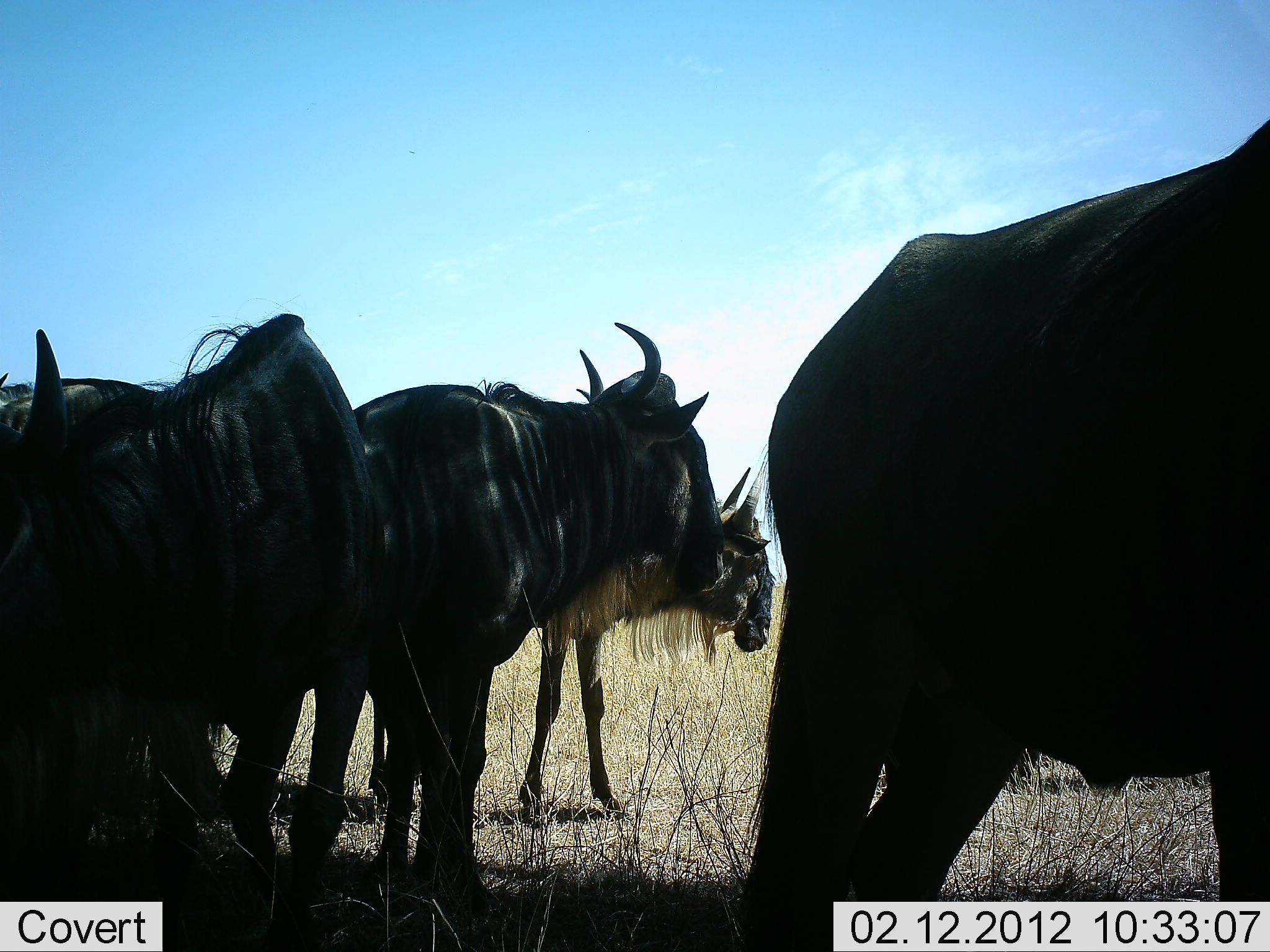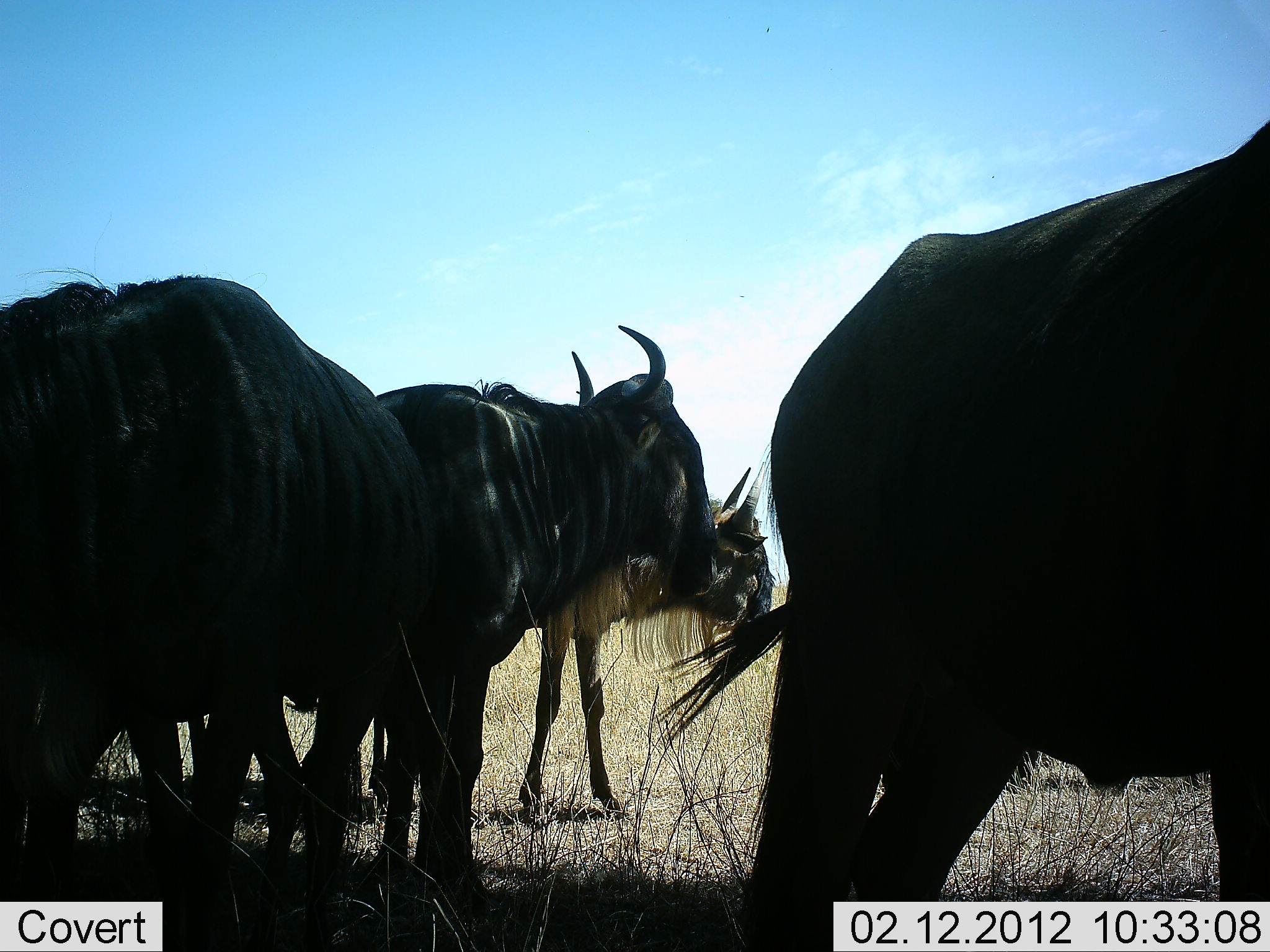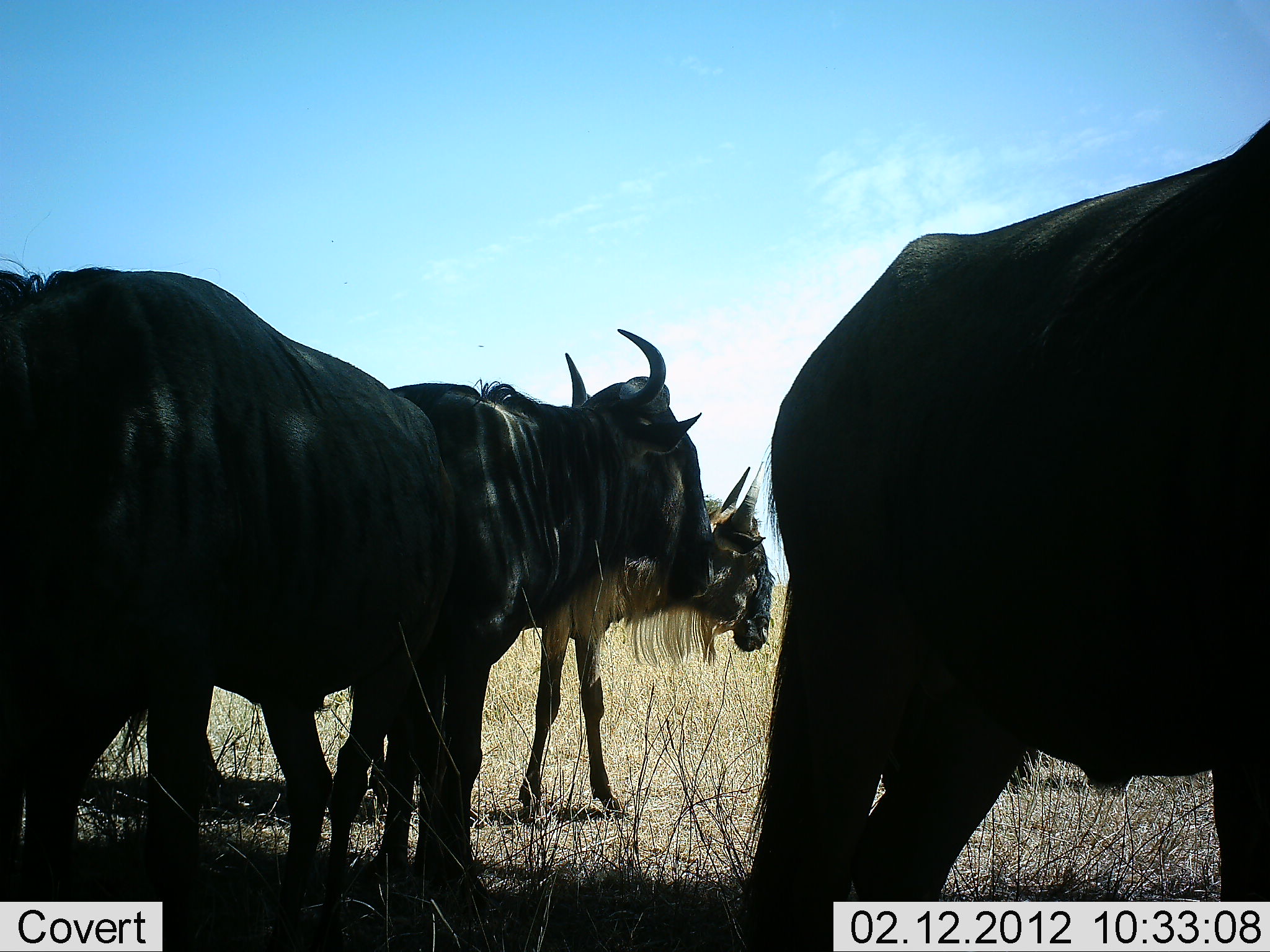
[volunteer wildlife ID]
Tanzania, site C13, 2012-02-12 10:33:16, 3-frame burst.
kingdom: Animalia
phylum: Chordata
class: Mammalia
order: Artiodactyla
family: Bovidae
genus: Connochaetes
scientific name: Connochaetes taurinus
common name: blue wildebeest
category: wildebeest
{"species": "wildebeest (blue wildebeest) (Connochaetes taurinus)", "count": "4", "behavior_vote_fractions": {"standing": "100%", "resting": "0%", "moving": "24%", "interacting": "5%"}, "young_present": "0%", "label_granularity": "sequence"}